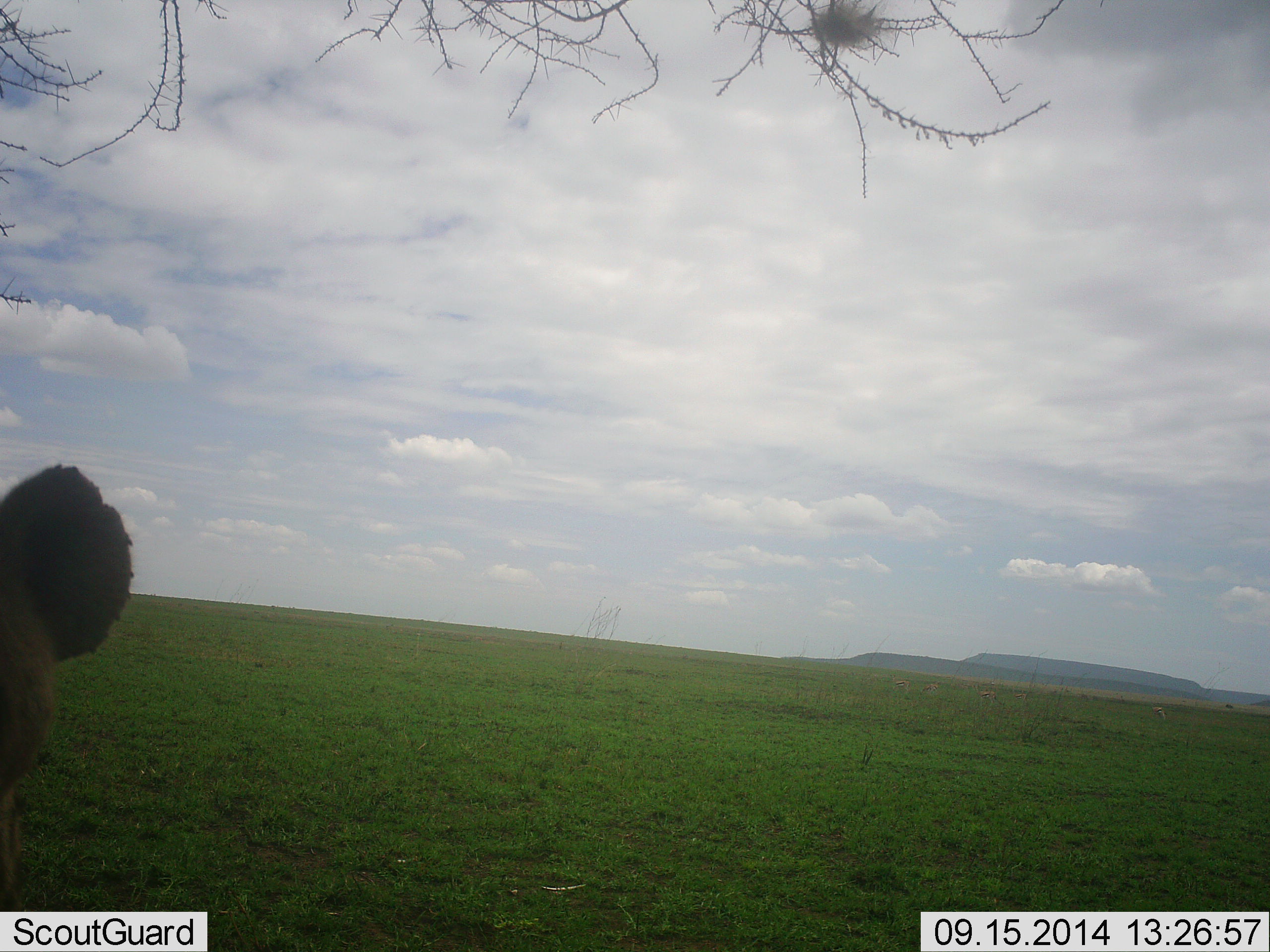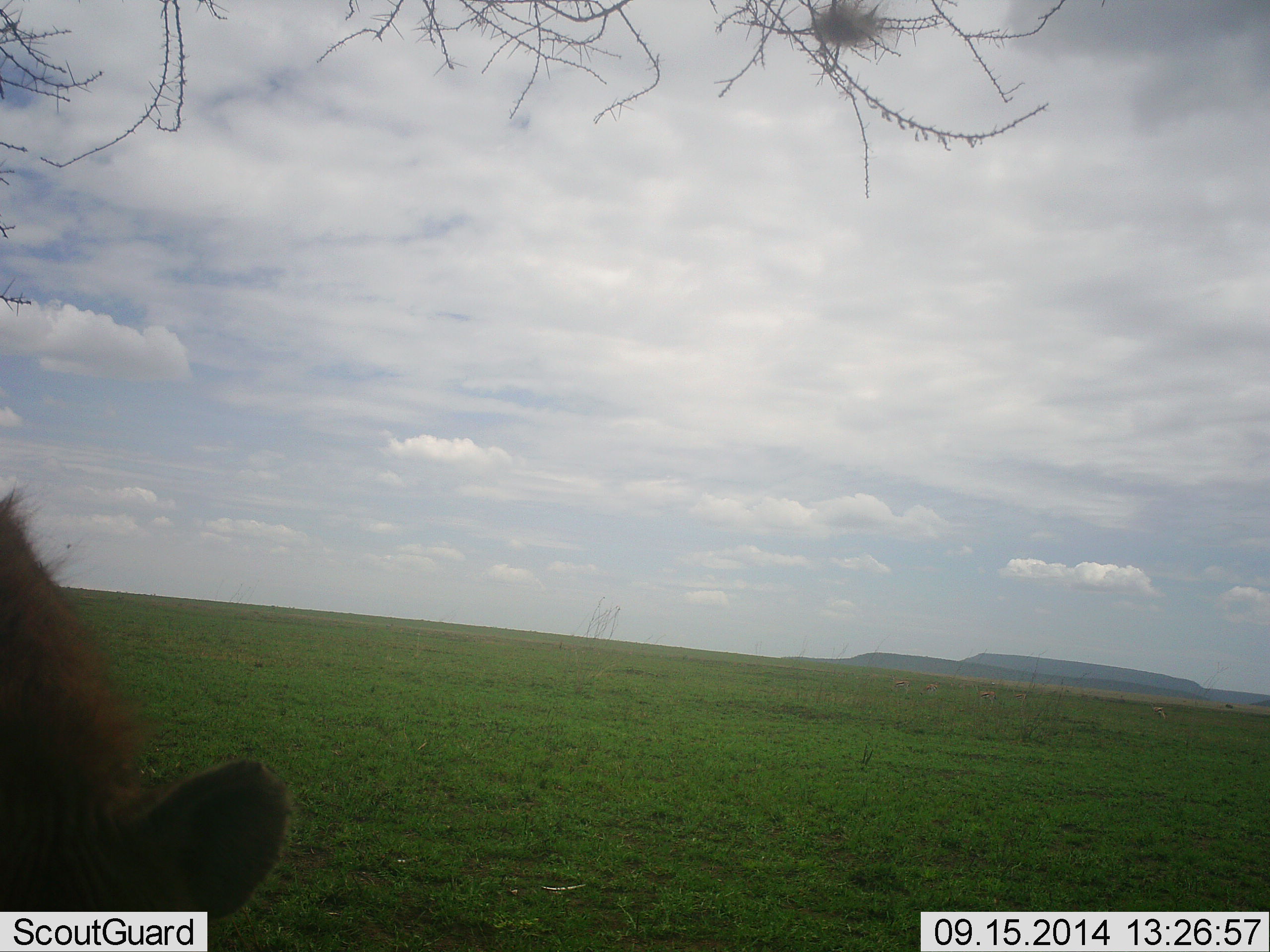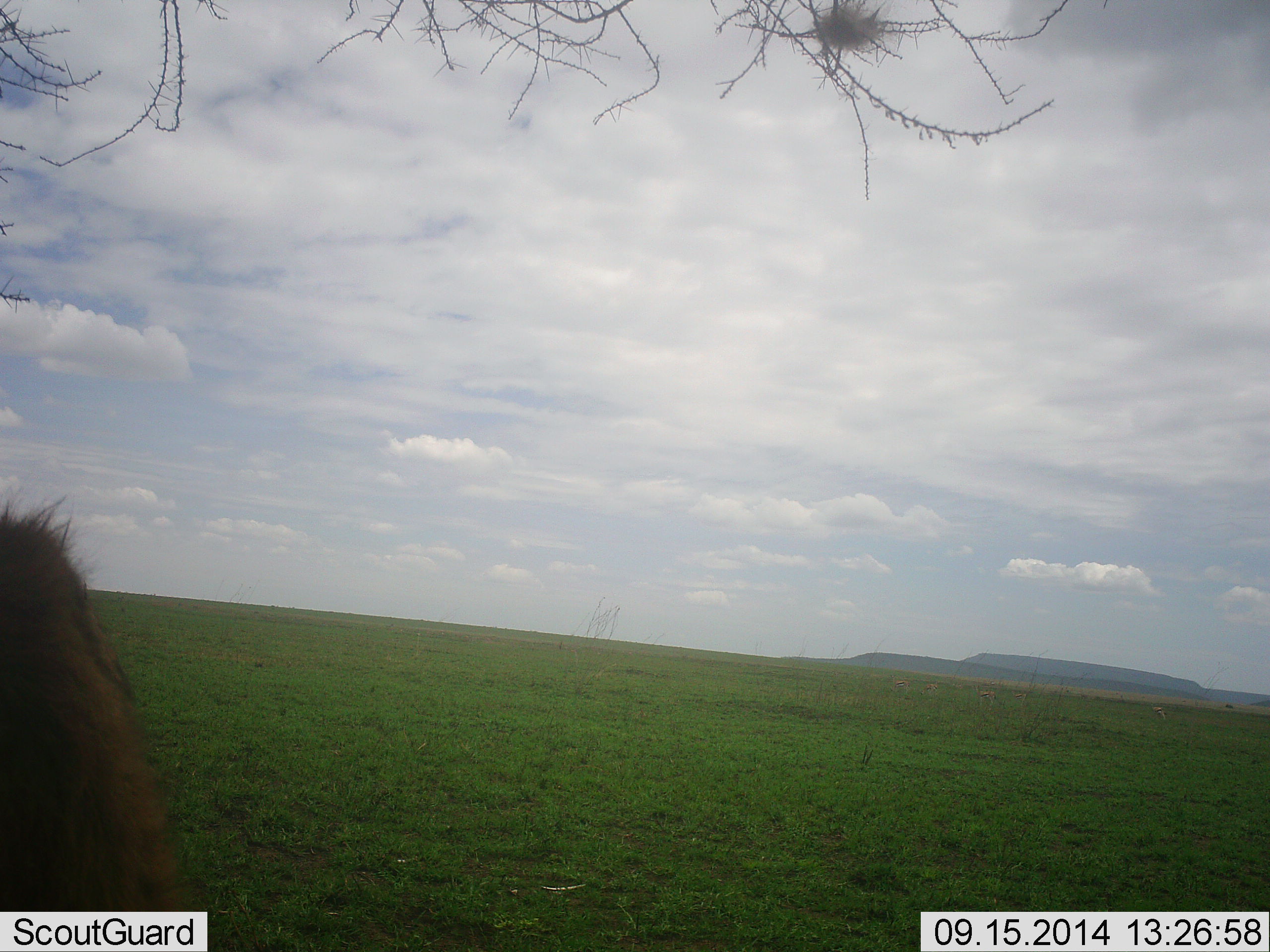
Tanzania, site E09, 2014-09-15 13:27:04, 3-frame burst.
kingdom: Animalia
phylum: Chordata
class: Mammalia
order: Carnivora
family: Hyaenidae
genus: Crocuta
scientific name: Crocuta crocuta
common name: spotted hyena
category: hyenaspotted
Hyenaspotted (spotted hyena) (Crocuta crocuta), count 1. Behavior (volunteer vote fractions): standing 20%, resting 0%, moving 50%, interacting 0%. Young present (vote fraction): 0%. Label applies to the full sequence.